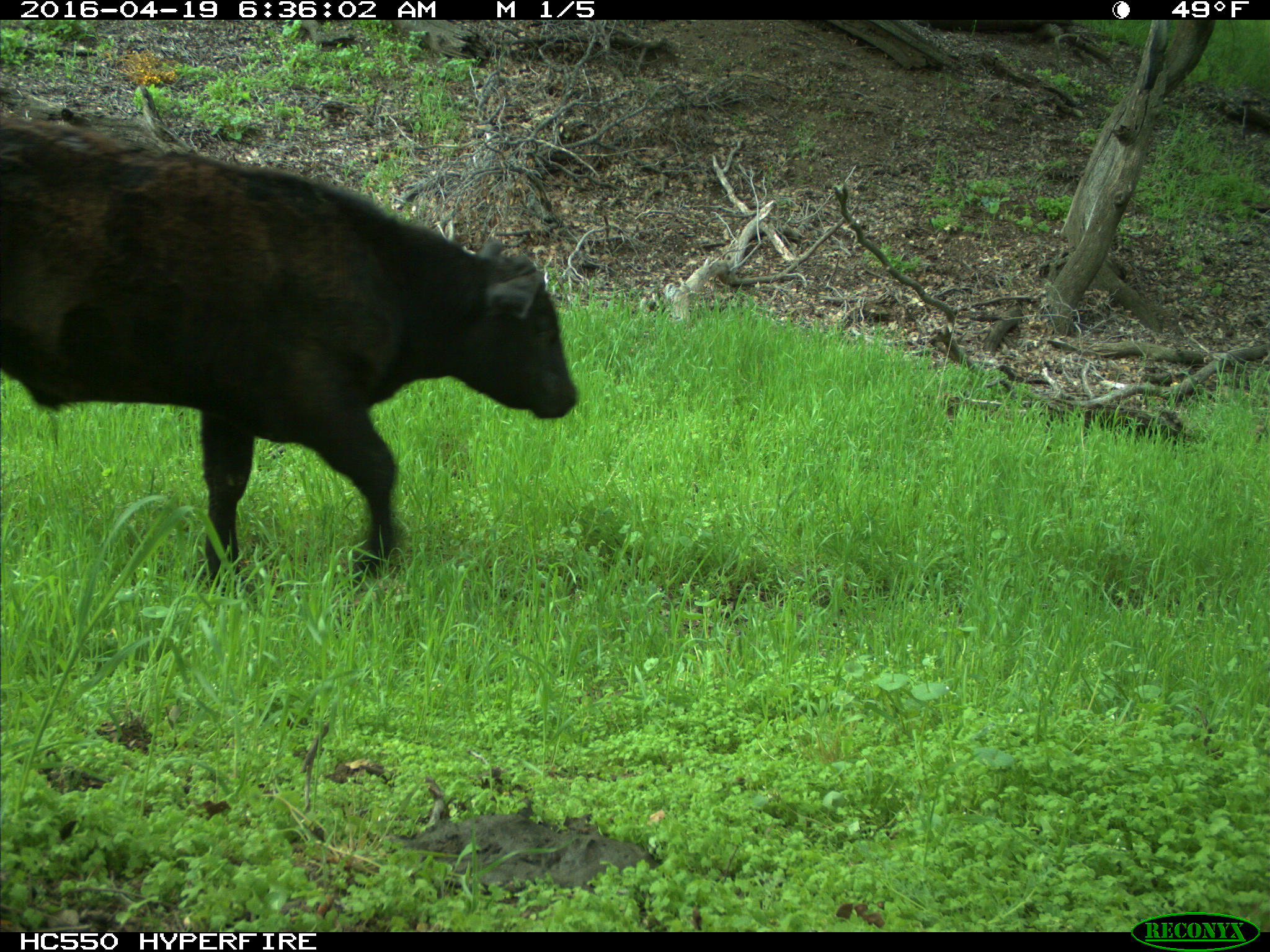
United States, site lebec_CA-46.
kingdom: Animalia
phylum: Chordata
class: Mammalia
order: Artiodactyla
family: Bovidae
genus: Bos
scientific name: Bos taurus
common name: domestic cow